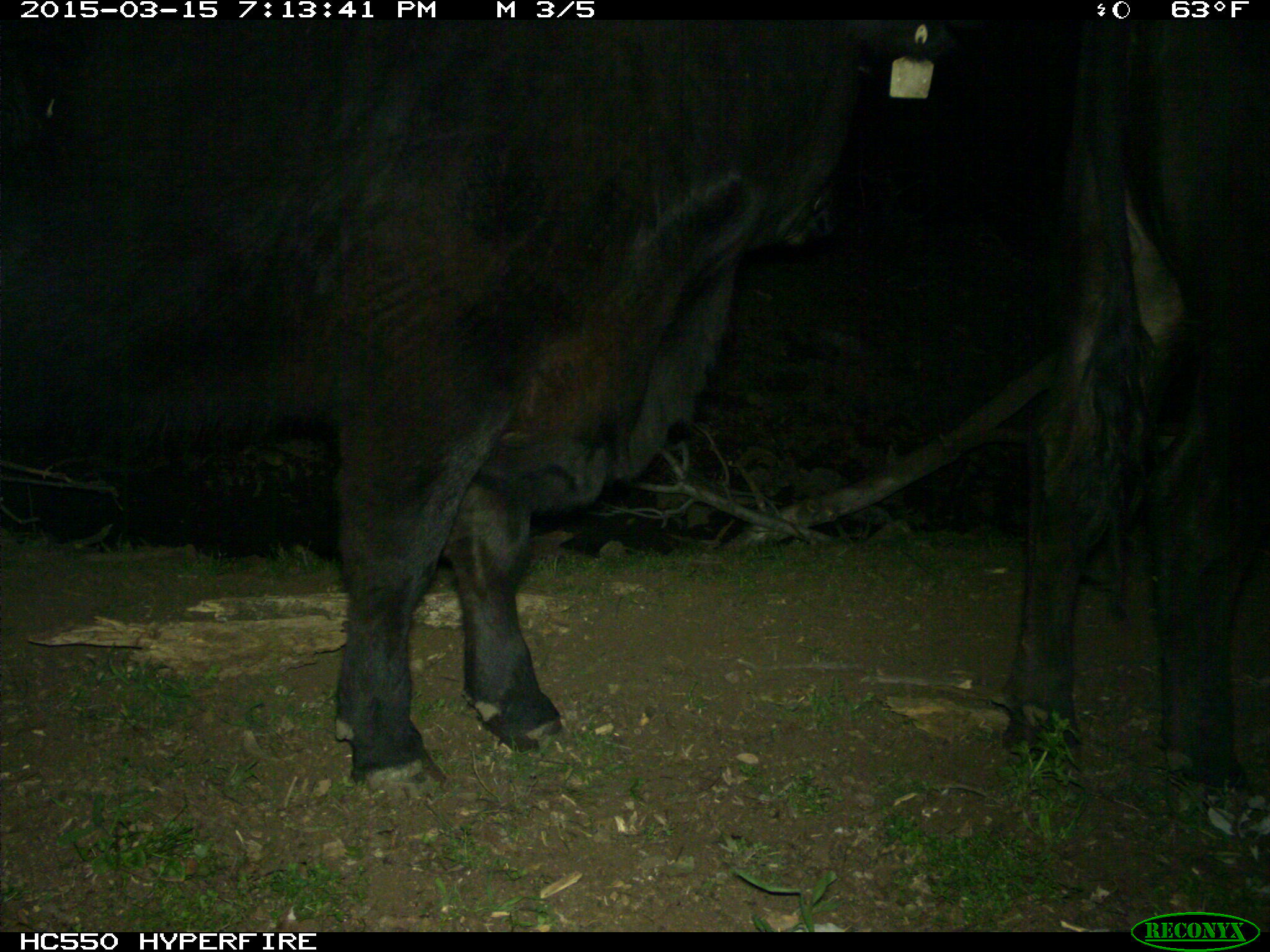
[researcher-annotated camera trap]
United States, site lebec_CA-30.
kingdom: Animalia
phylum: Chordata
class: Mammalia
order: Artiodactyla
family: Bovidae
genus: Bos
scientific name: Bos taurus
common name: domestic cow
Bos taurus (domestic cow).